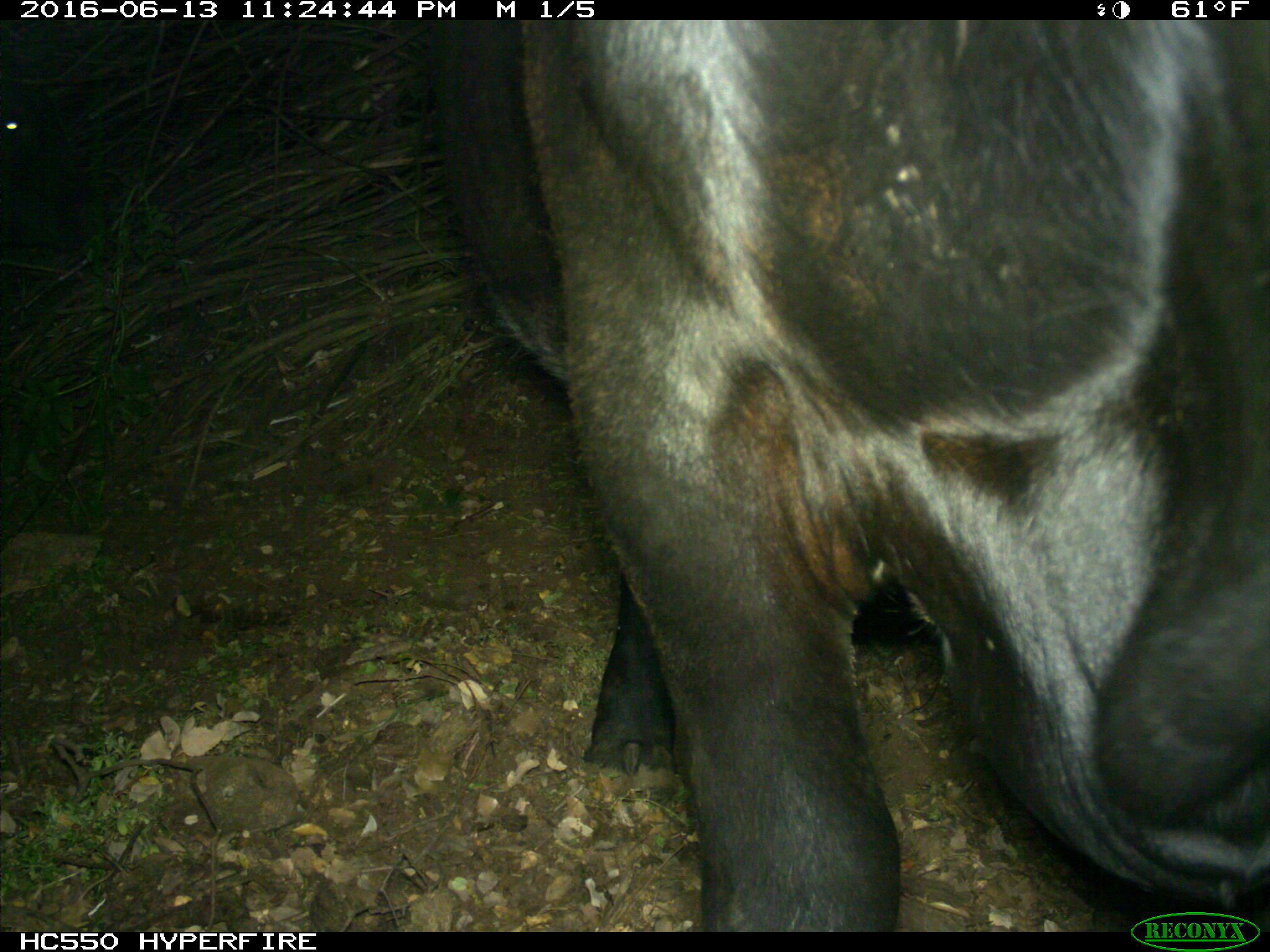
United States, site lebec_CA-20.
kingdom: Animalia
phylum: Chordata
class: Mammalia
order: Artiodactyla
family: Bovidae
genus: Bos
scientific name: Bos taurus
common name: domestic cow